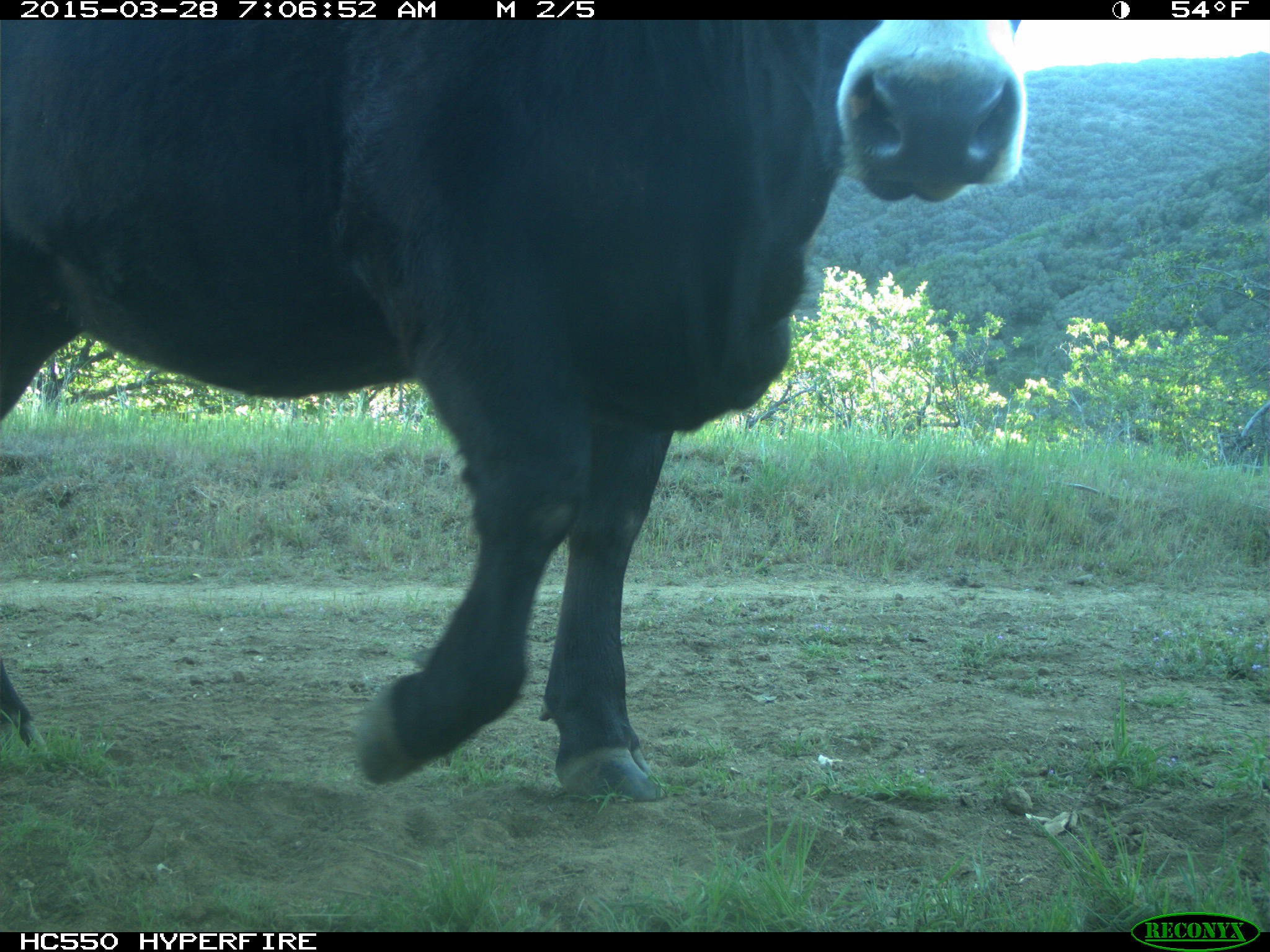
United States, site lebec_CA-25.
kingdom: Animalia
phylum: Chordata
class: Mammalia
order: Artiodactyla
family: Bovidae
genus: Bos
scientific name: Bos taurus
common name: domestic cow